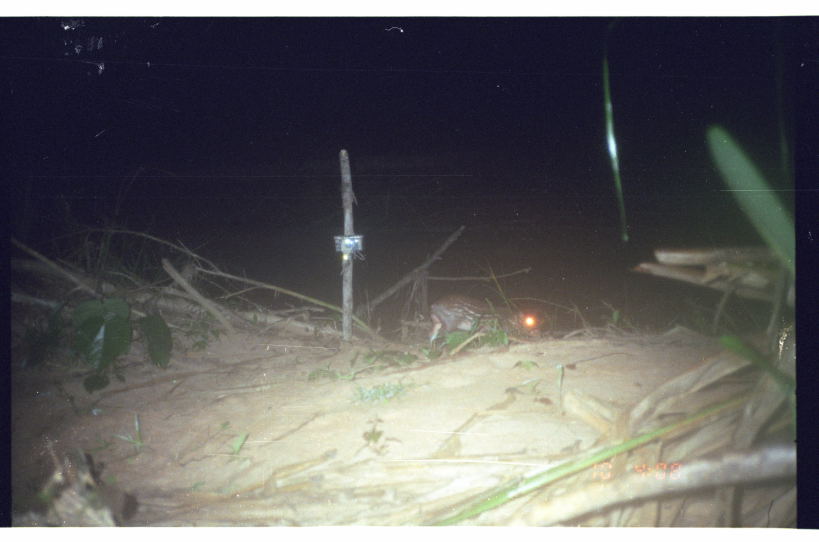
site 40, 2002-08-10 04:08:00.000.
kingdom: Animalia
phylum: Chordata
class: Mammalia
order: Rodentia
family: Cuniculidae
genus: Cuniculus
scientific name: Cuniculus paca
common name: spotted paca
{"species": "Cuniculus paca (spotted paca)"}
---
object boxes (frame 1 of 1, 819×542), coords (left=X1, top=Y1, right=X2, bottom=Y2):
cuniculus paca: (left=425, top=292, right=545, bottom=347)